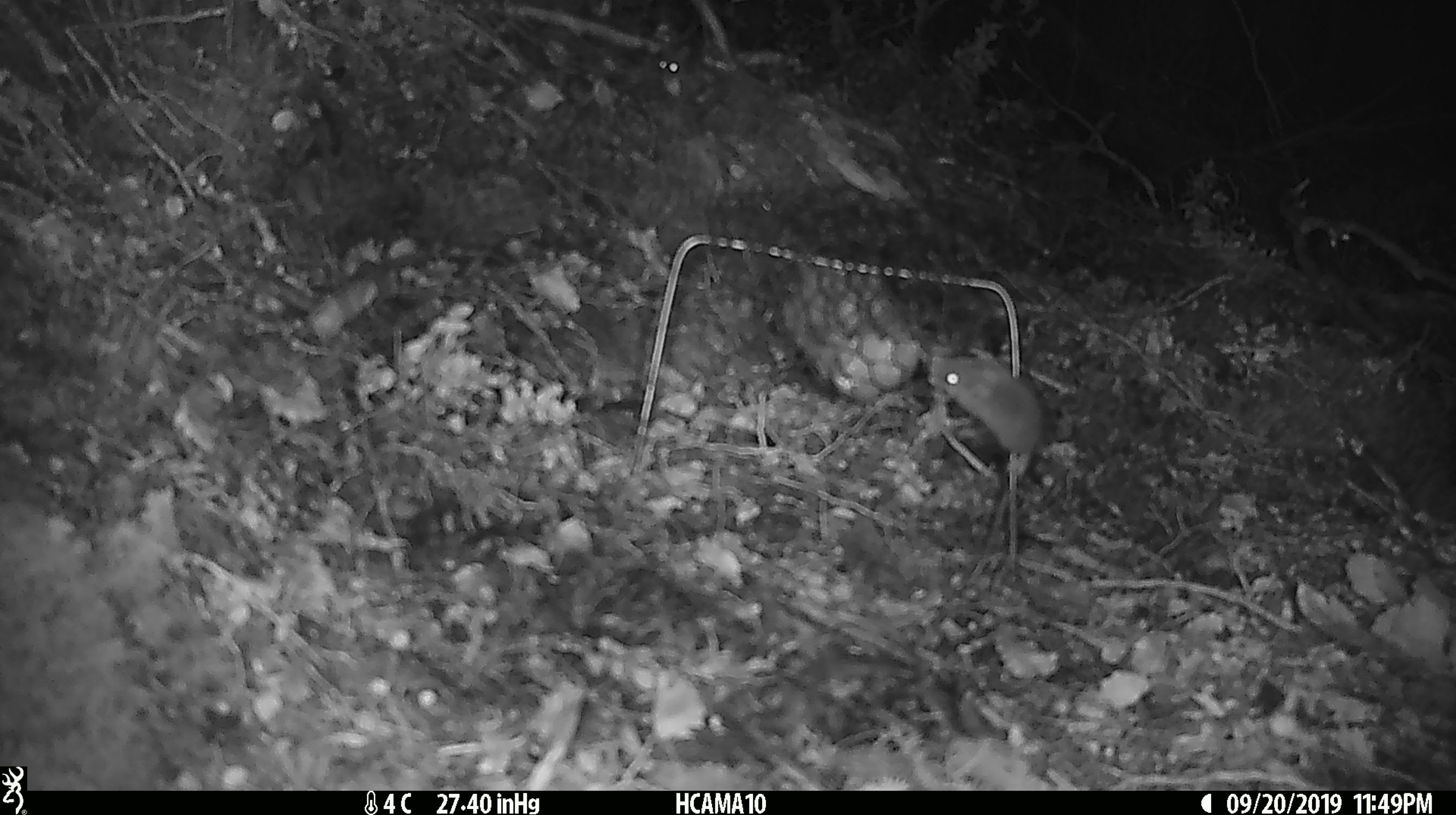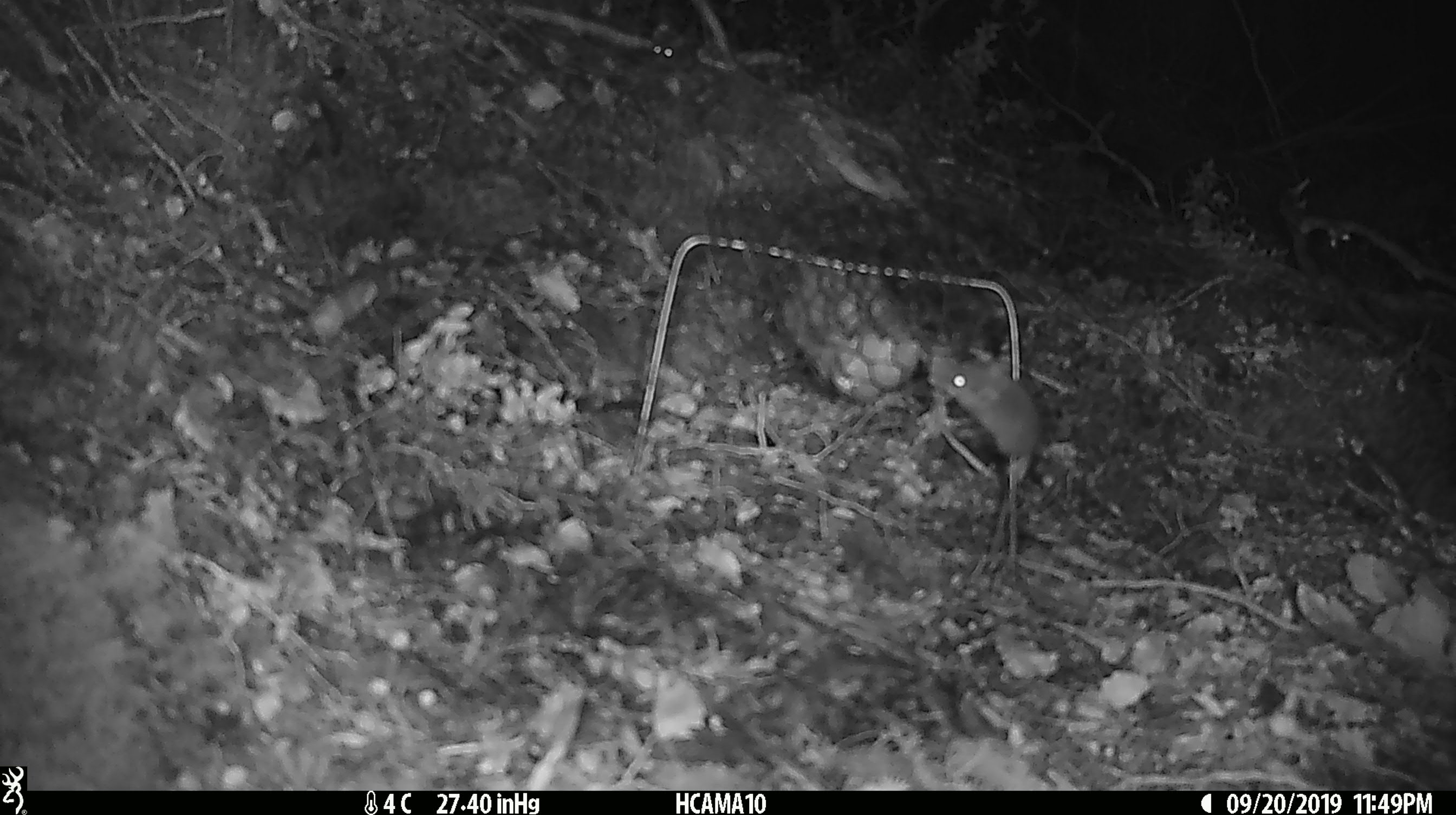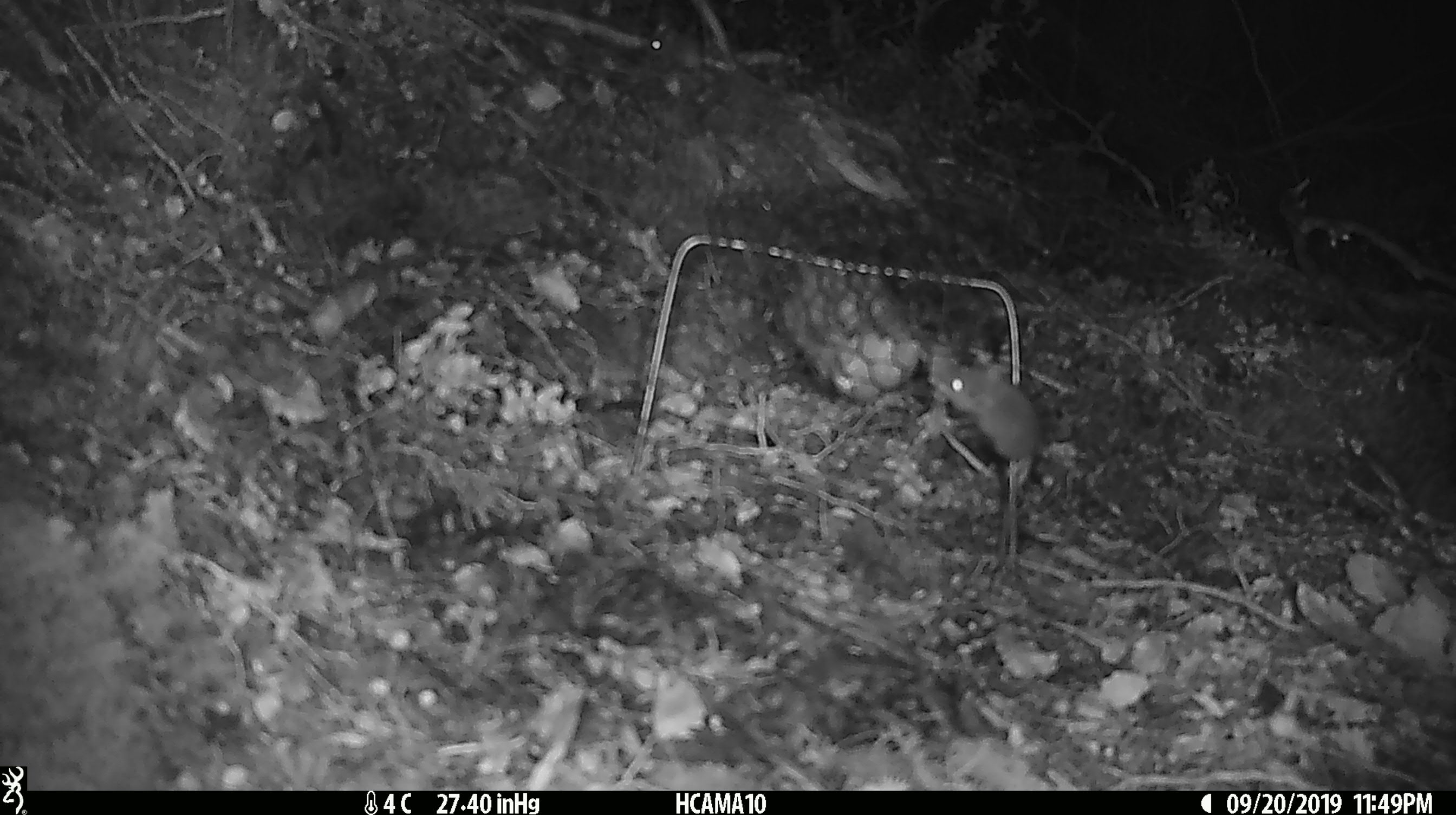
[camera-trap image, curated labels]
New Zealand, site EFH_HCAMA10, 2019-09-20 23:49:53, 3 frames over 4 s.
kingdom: Animalia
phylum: Chordata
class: Mammalia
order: Rodentia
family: Muridae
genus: Mus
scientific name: Mus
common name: mouse